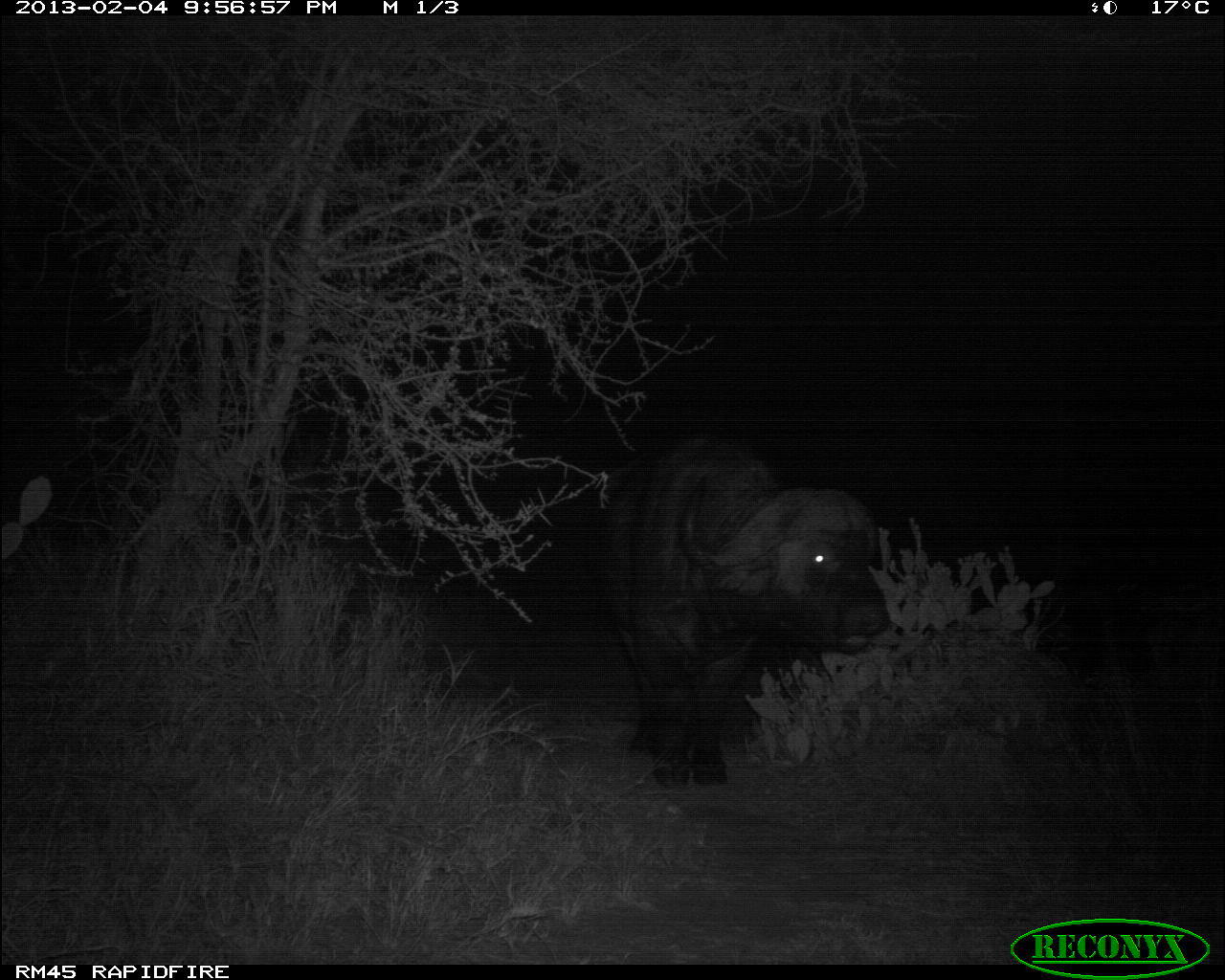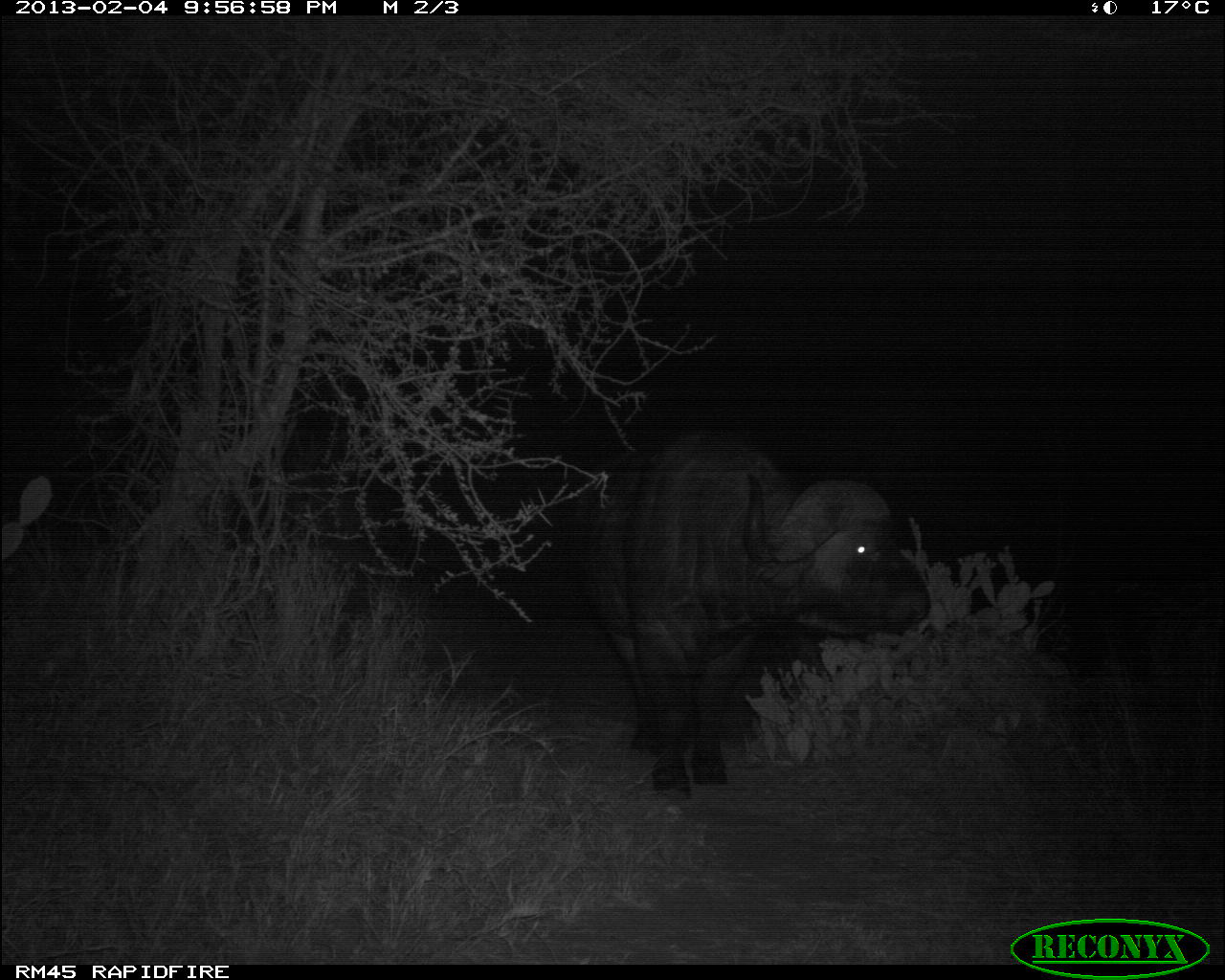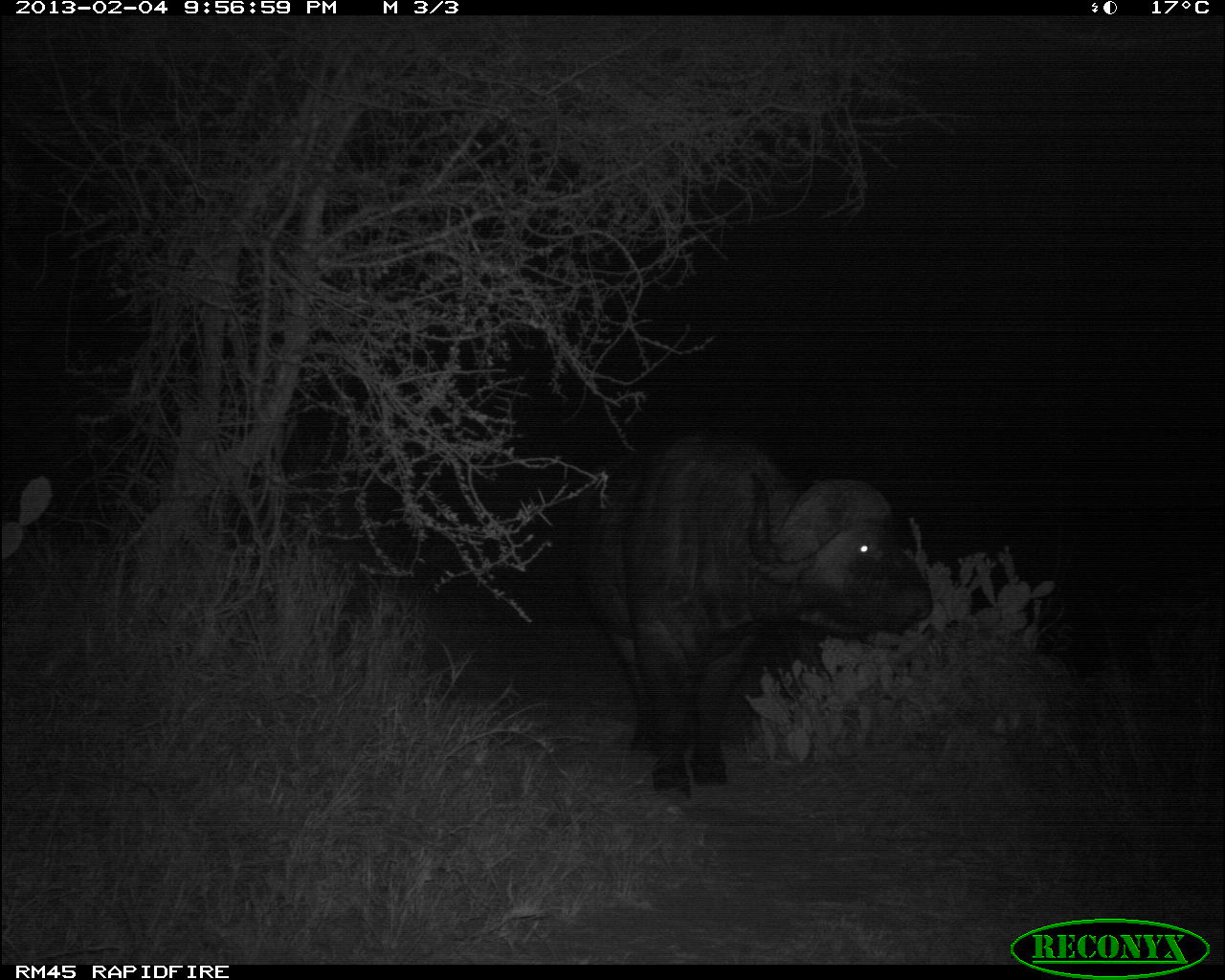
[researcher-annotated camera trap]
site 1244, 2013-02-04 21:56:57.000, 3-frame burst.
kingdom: Animalia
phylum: Chordata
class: Mammalia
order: Artiodactyla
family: Bovidae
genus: Syncerus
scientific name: Syncerus caffer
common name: african buffalo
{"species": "Syncerus caffer (african buffalo)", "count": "1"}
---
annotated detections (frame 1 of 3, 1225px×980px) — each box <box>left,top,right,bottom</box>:
syncerus caffer: <box>605,432,887,795</box>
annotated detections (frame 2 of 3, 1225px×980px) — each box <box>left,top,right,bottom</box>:
syncerus caffer: <box>581,438,936,803</box>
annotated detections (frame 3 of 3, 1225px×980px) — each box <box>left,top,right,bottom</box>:
syncerus caffer: <box>582,444,937,807</box>